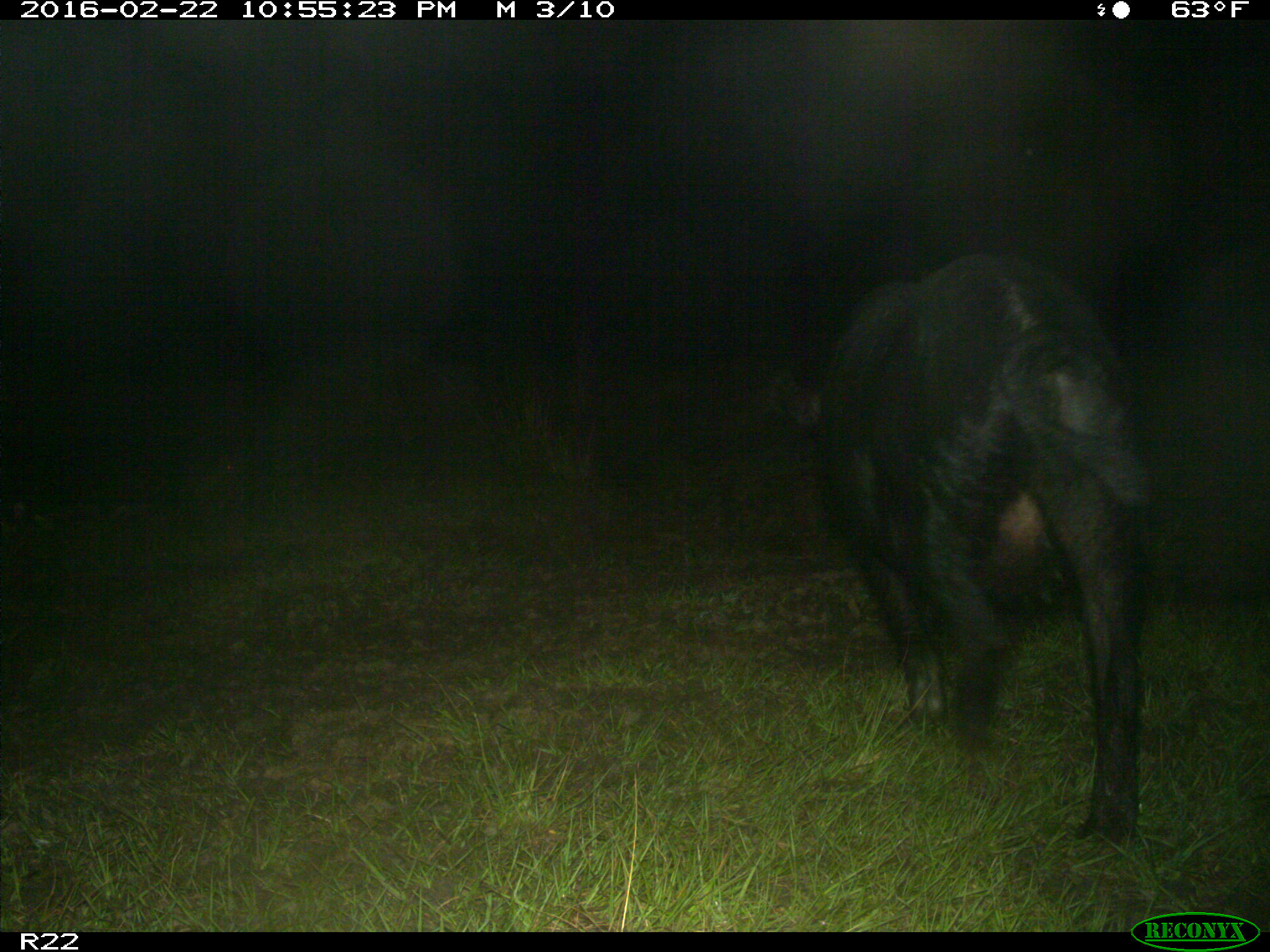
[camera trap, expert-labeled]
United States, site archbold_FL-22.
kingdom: Animalia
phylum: Chordata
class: Mammalia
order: Artiodactyla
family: Suidae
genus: Sus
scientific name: Sus scrofa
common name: wild boar